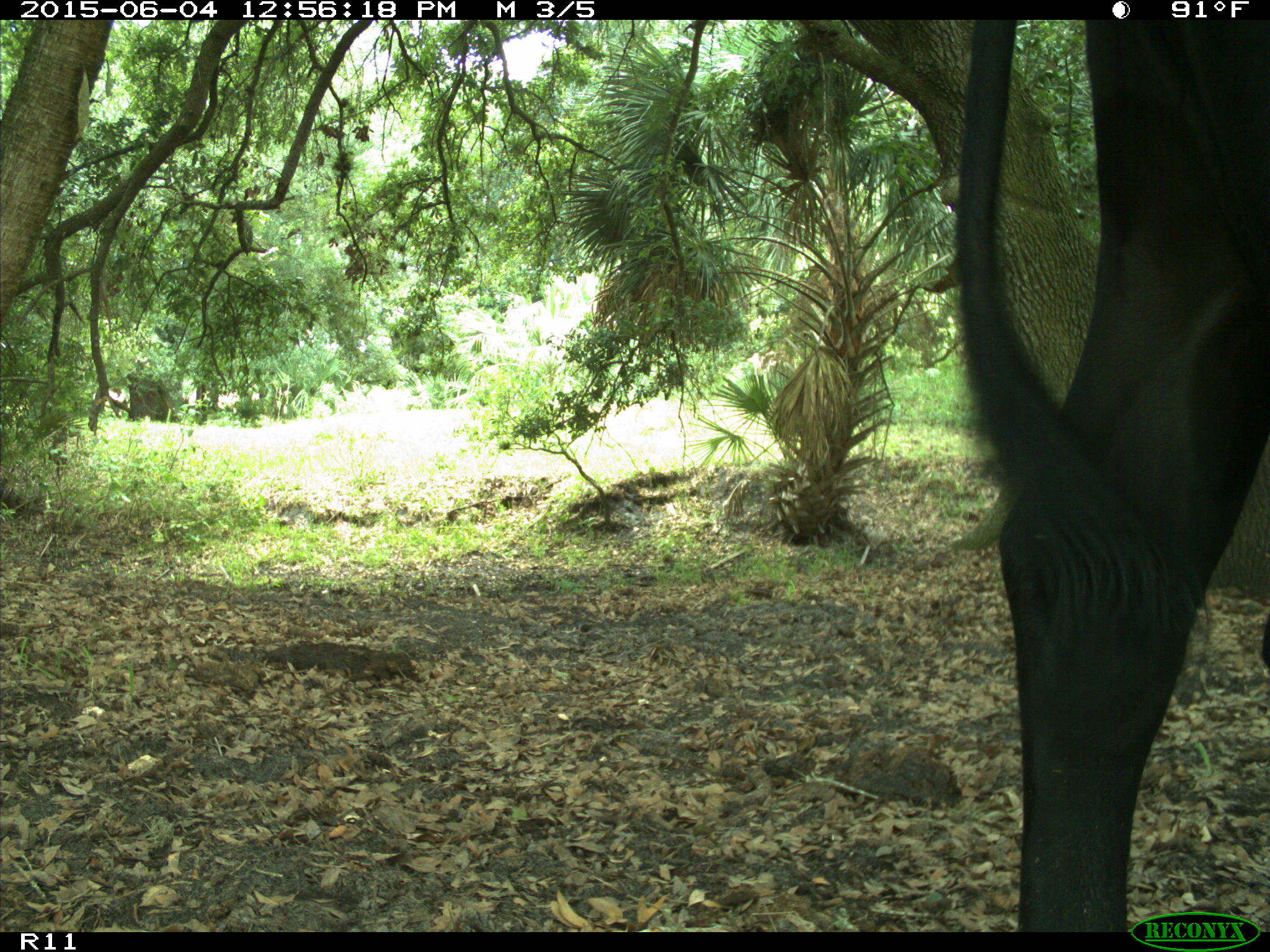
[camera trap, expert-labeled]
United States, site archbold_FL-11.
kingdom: Animalia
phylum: Chordata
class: Mammalia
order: Artiodactyla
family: Bovidae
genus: Bos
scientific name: Bos taurus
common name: domestic cow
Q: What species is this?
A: Bos taurus (domestic cow).